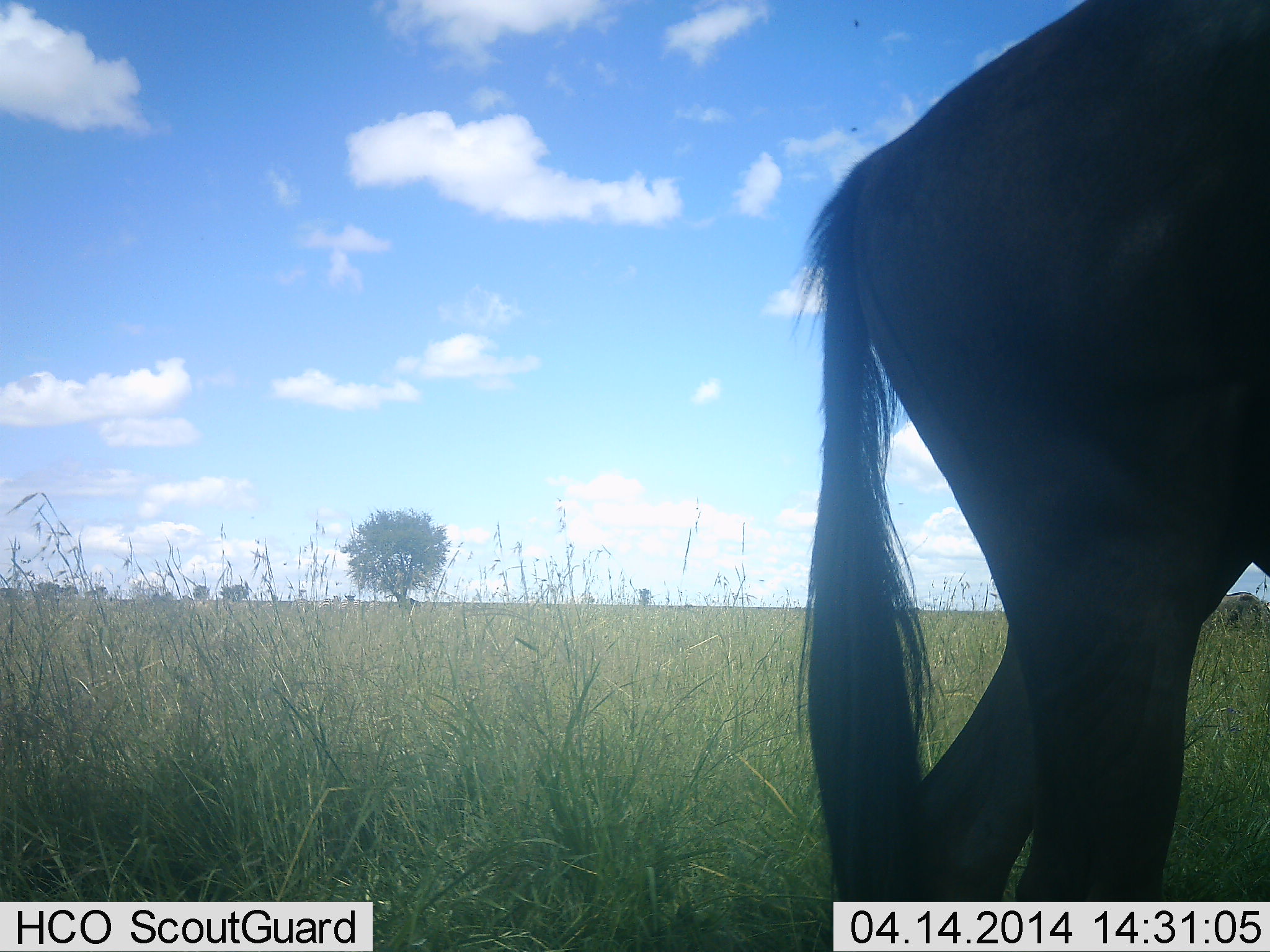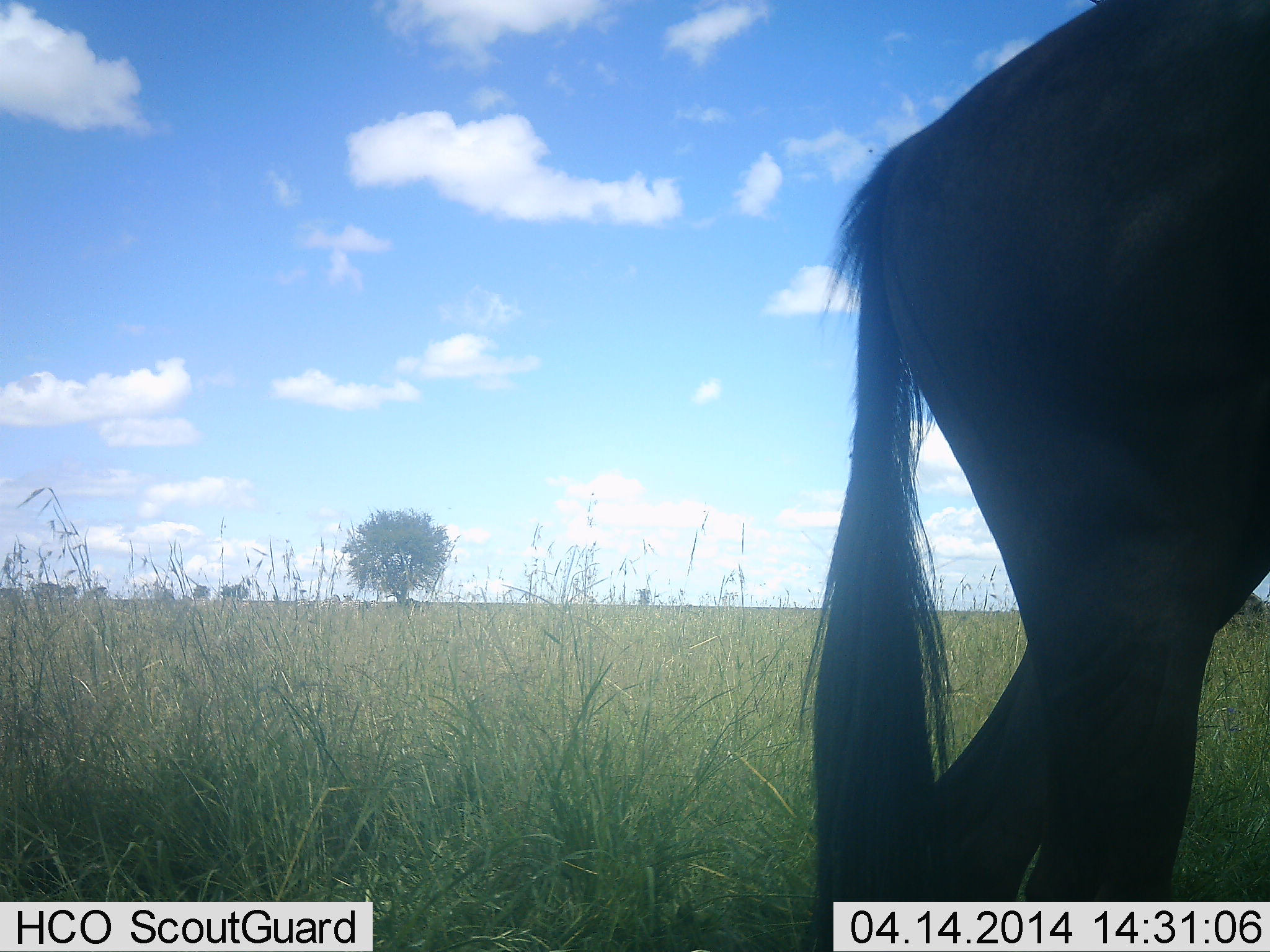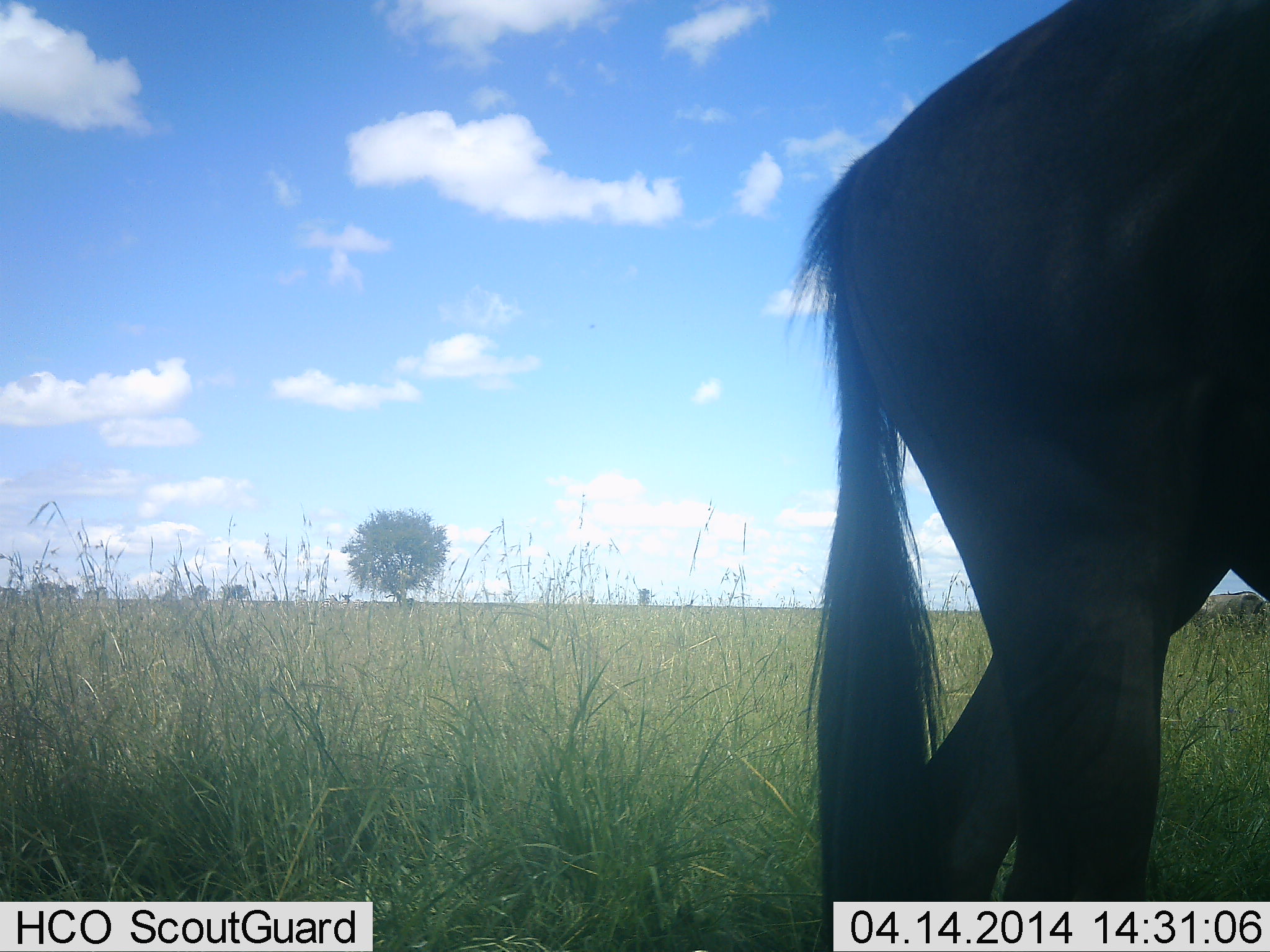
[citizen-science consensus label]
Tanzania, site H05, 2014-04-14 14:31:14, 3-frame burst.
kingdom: Animalia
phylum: Chordata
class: Mammalia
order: Artiodactyla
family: Bovidae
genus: Connochaetes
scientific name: Connochaetes taurinus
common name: blue wildebeest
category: wildebeest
Wildebeest (blue wildebeest) (Connochaetes taurinus), count 1. Behavior (volunteer vote fractions): standing 81%, resting 0%, moving 21%, interacting 0%. Young present (vote fraction): 0%. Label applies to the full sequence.